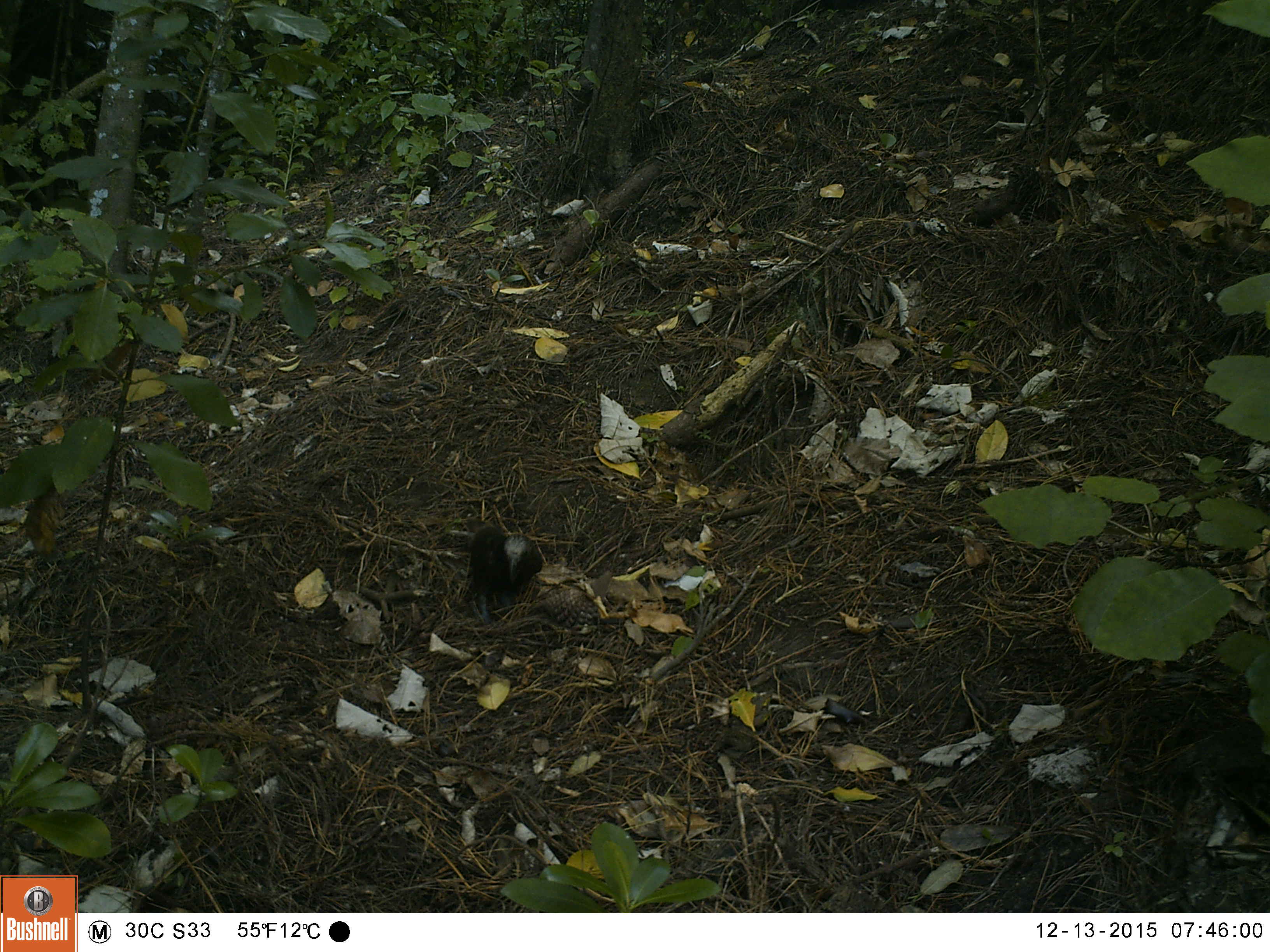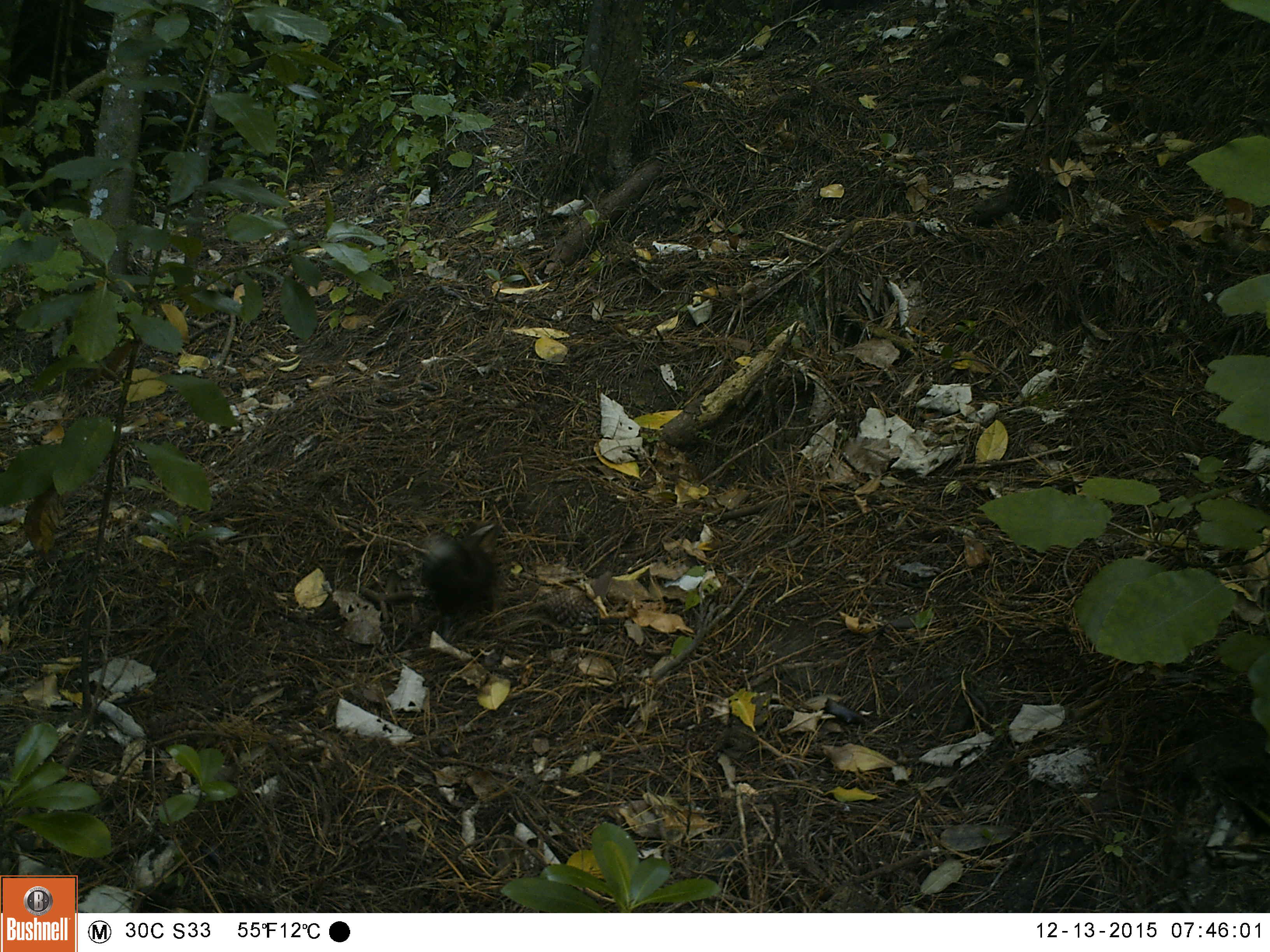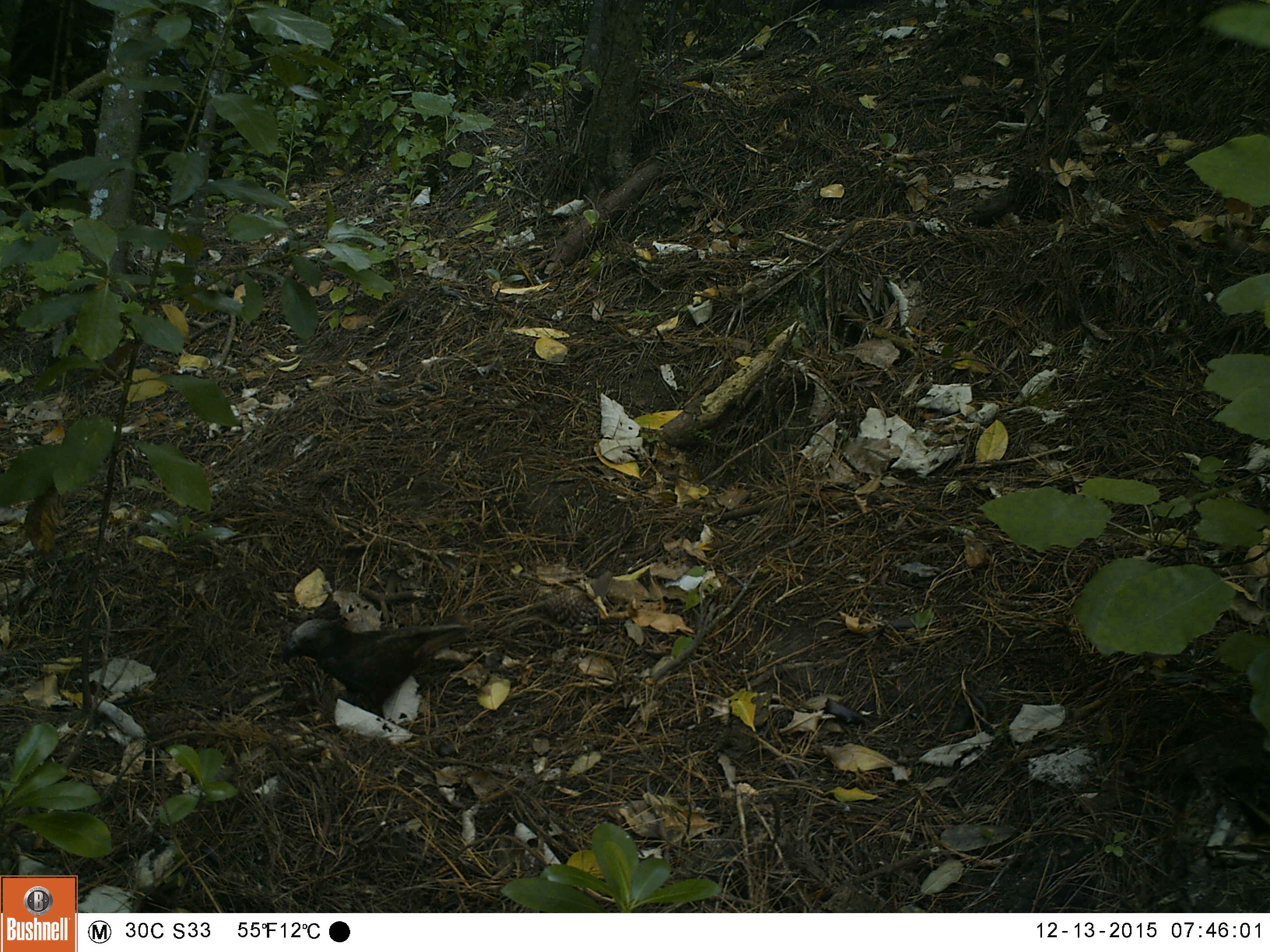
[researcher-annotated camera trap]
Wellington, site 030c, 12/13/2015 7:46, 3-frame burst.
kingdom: Animalia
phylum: Chordata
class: Aves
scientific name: Aves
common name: bird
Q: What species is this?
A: Bird (Aves).